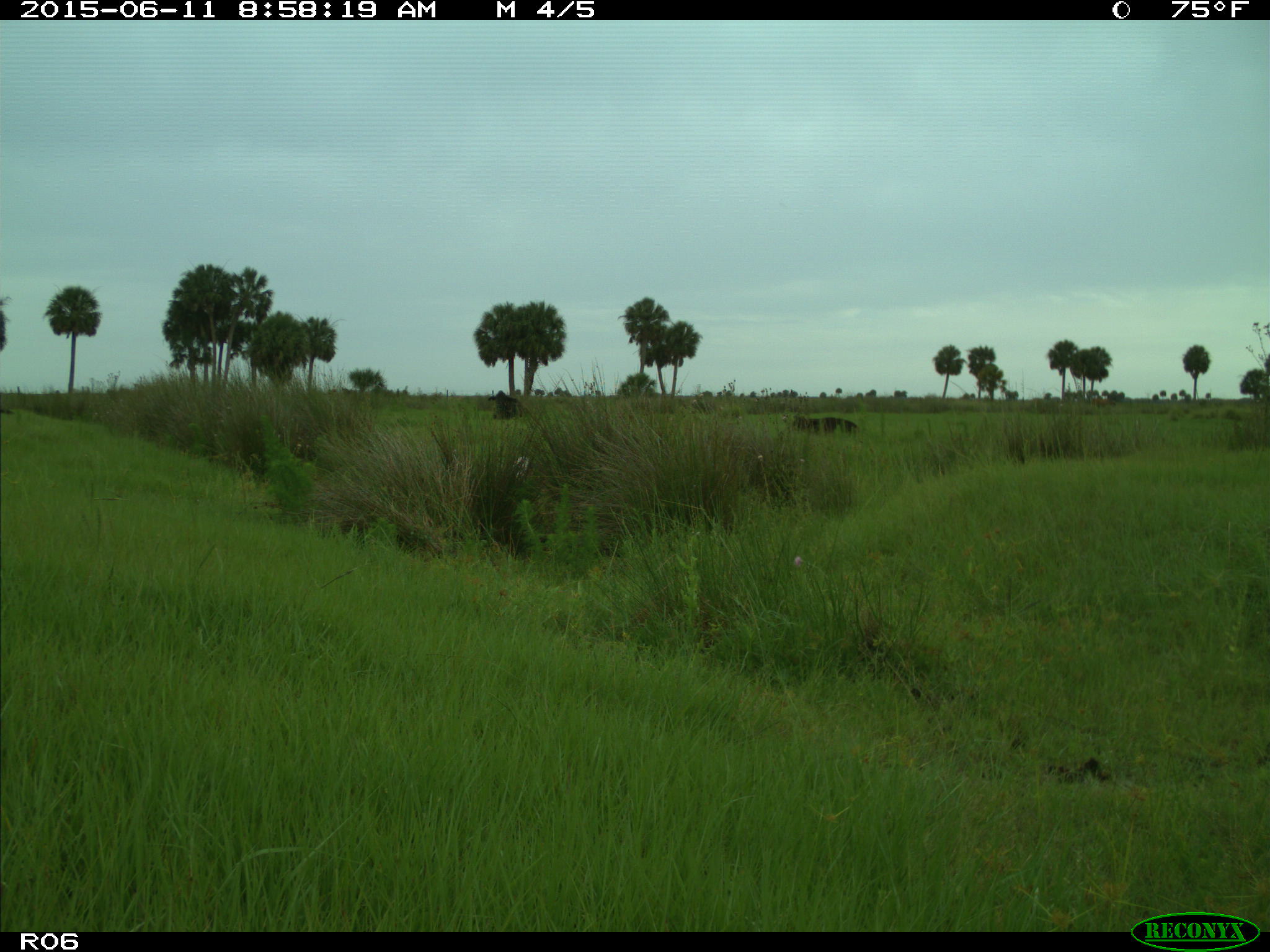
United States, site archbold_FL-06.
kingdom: Animalia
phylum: Chordata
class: Mammalia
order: Artiodactyla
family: Bovidae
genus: Bos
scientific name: Bos taurus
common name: domestic cow